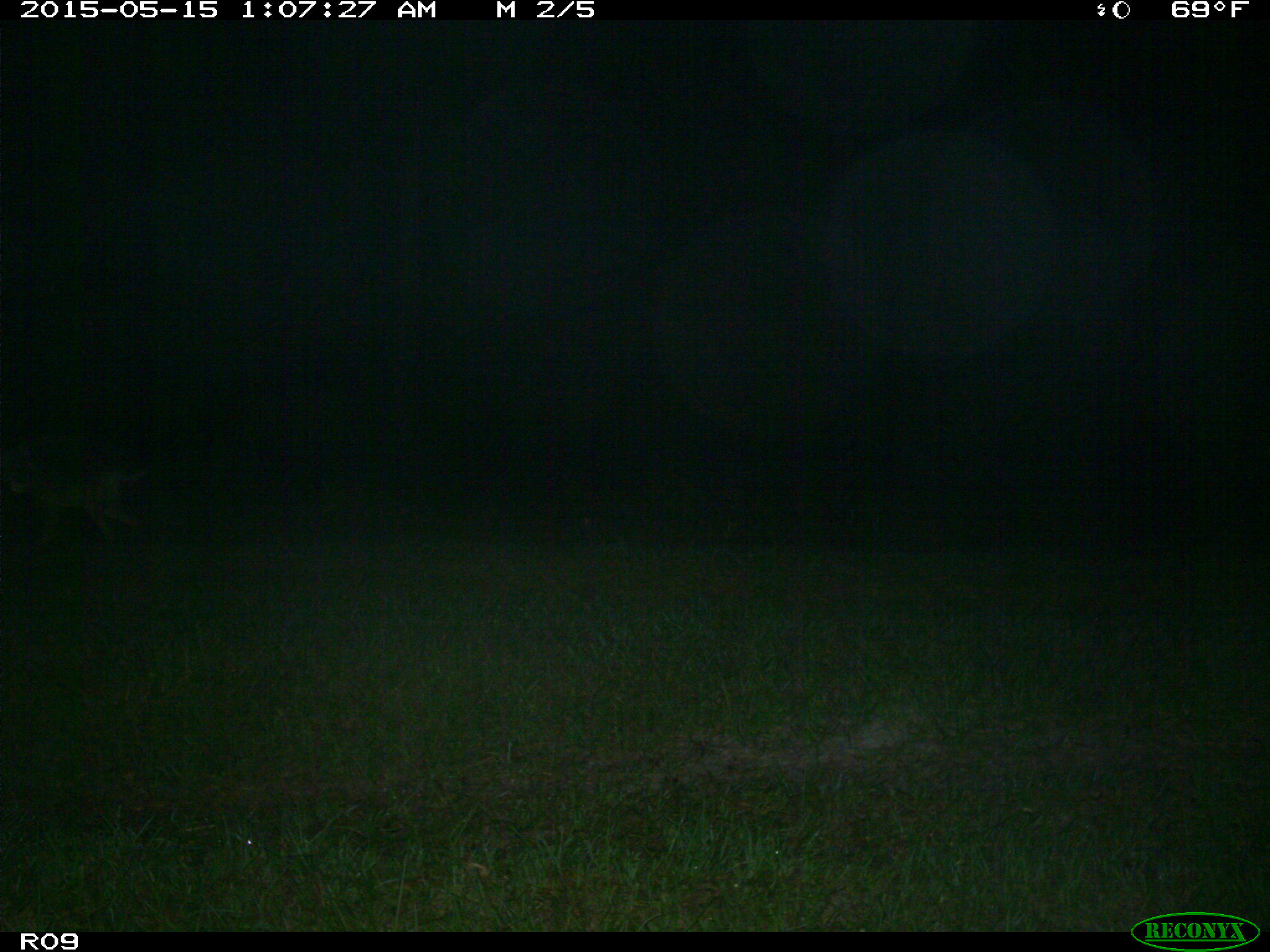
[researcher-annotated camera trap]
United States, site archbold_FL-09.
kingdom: Animalia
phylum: Chordata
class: Mammalia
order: Carnivora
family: Canidae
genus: Canis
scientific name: Canis latrans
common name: coyote